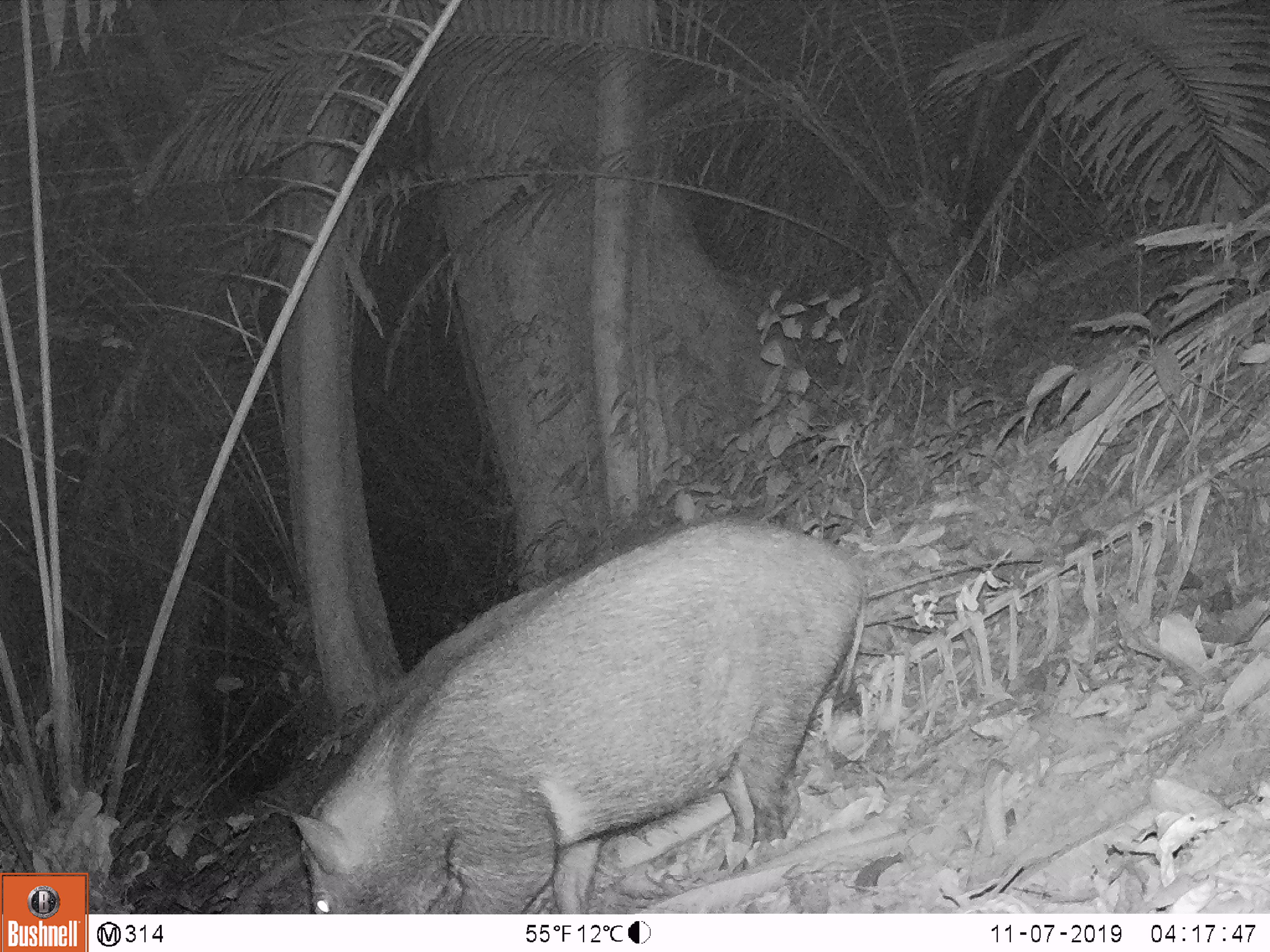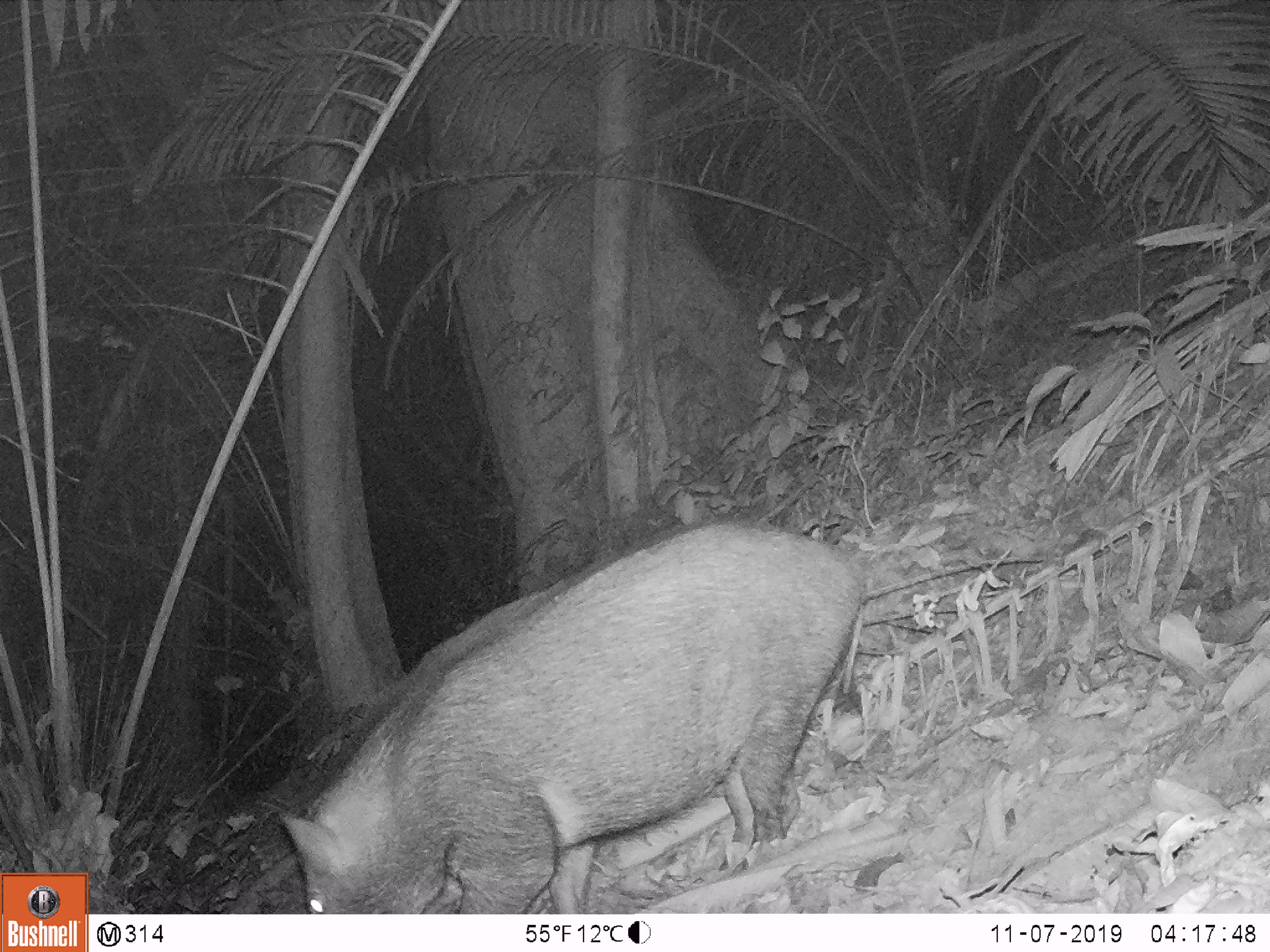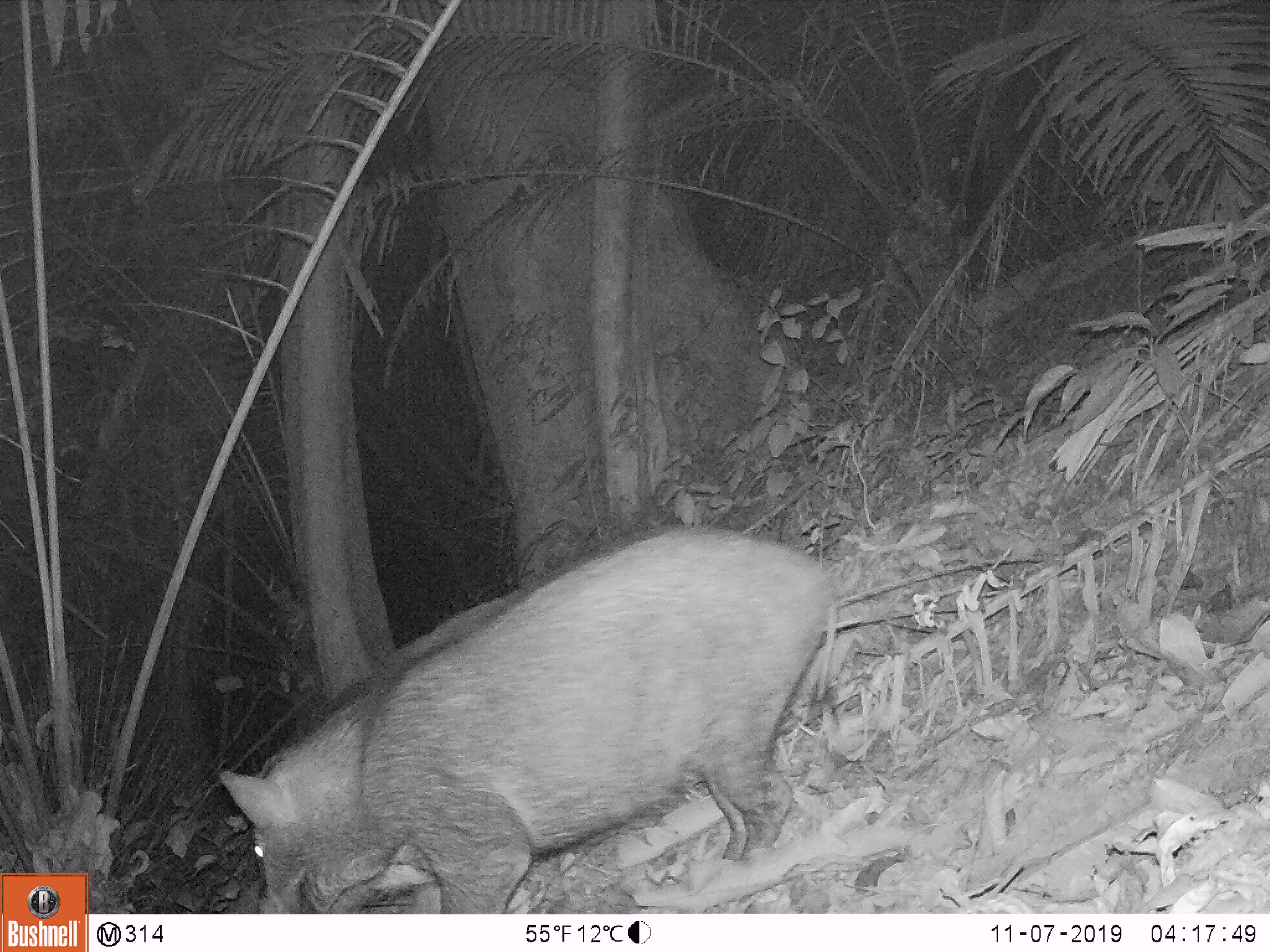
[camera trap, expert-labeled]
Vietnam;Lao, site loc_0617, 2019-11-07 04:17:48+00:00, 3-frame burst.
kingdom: Animalia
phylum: Chordata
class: Mammalia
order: Artiodactyla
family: Suidae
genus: Sus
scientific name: Sus scrofa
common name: eurasian wild pig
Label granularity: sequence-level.